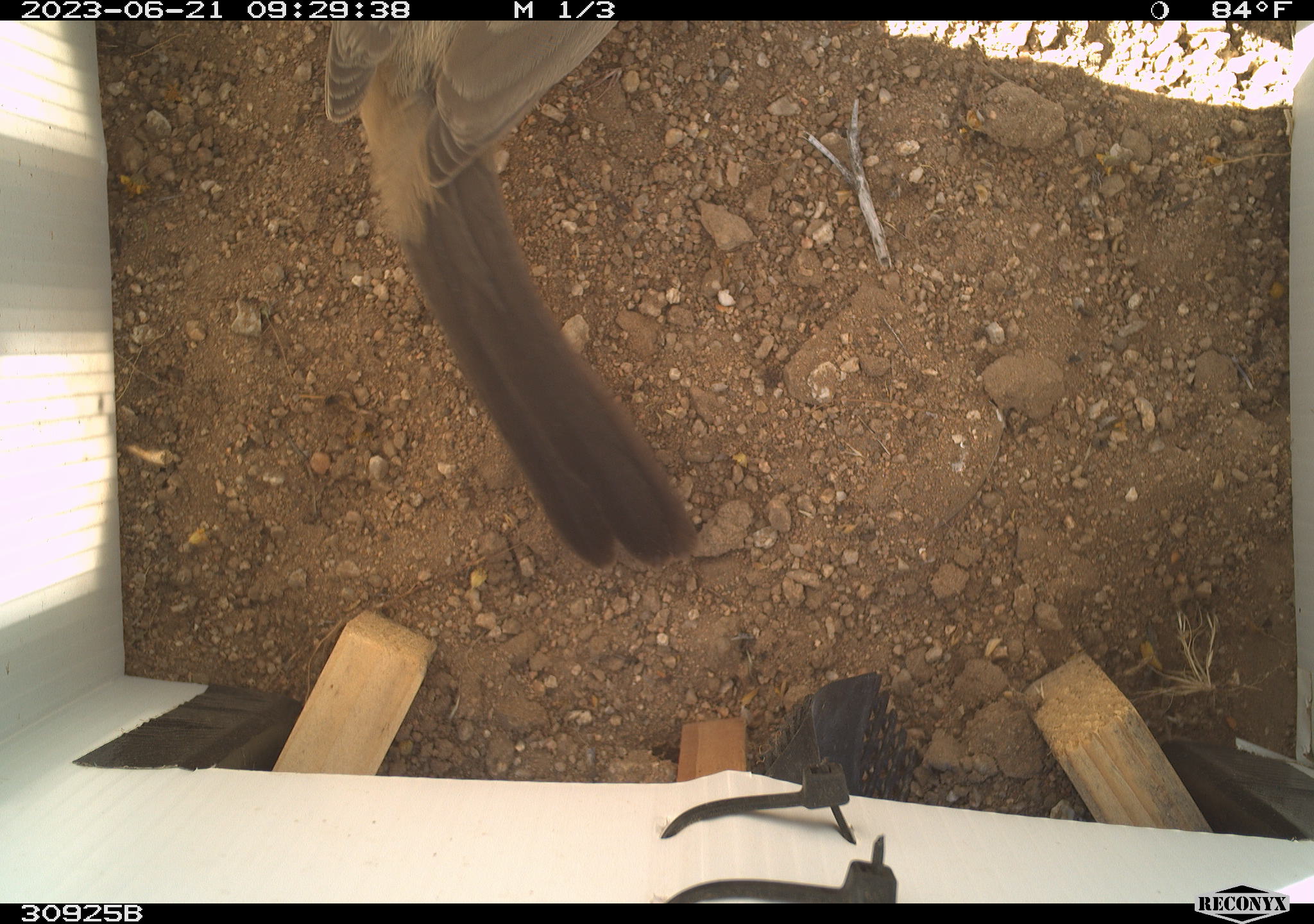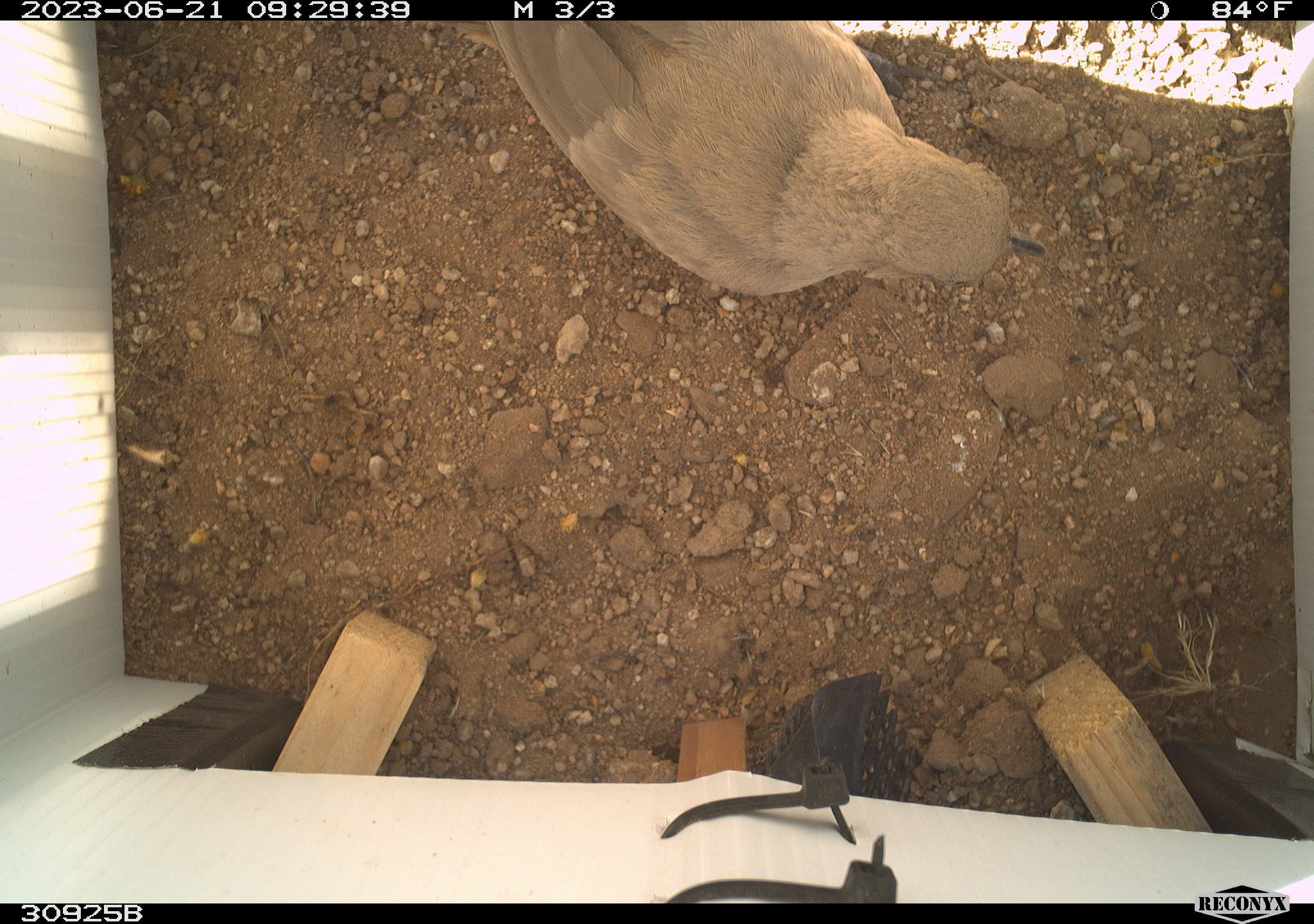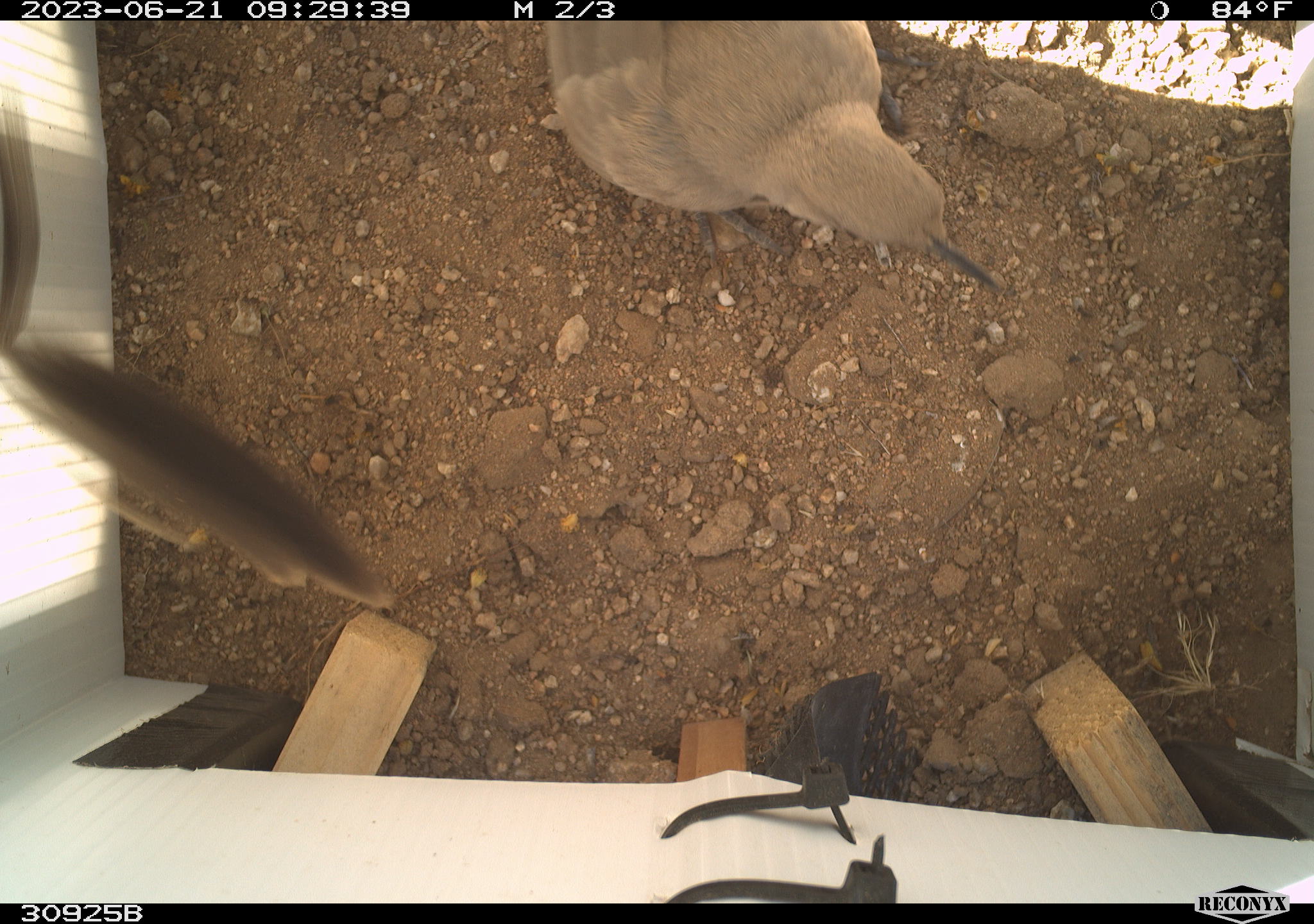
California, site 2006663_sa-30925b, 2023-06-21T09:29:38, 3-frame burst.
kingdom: Animalia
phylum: Chordata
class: Aves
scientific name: Aves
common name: bird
Bird (Aves).